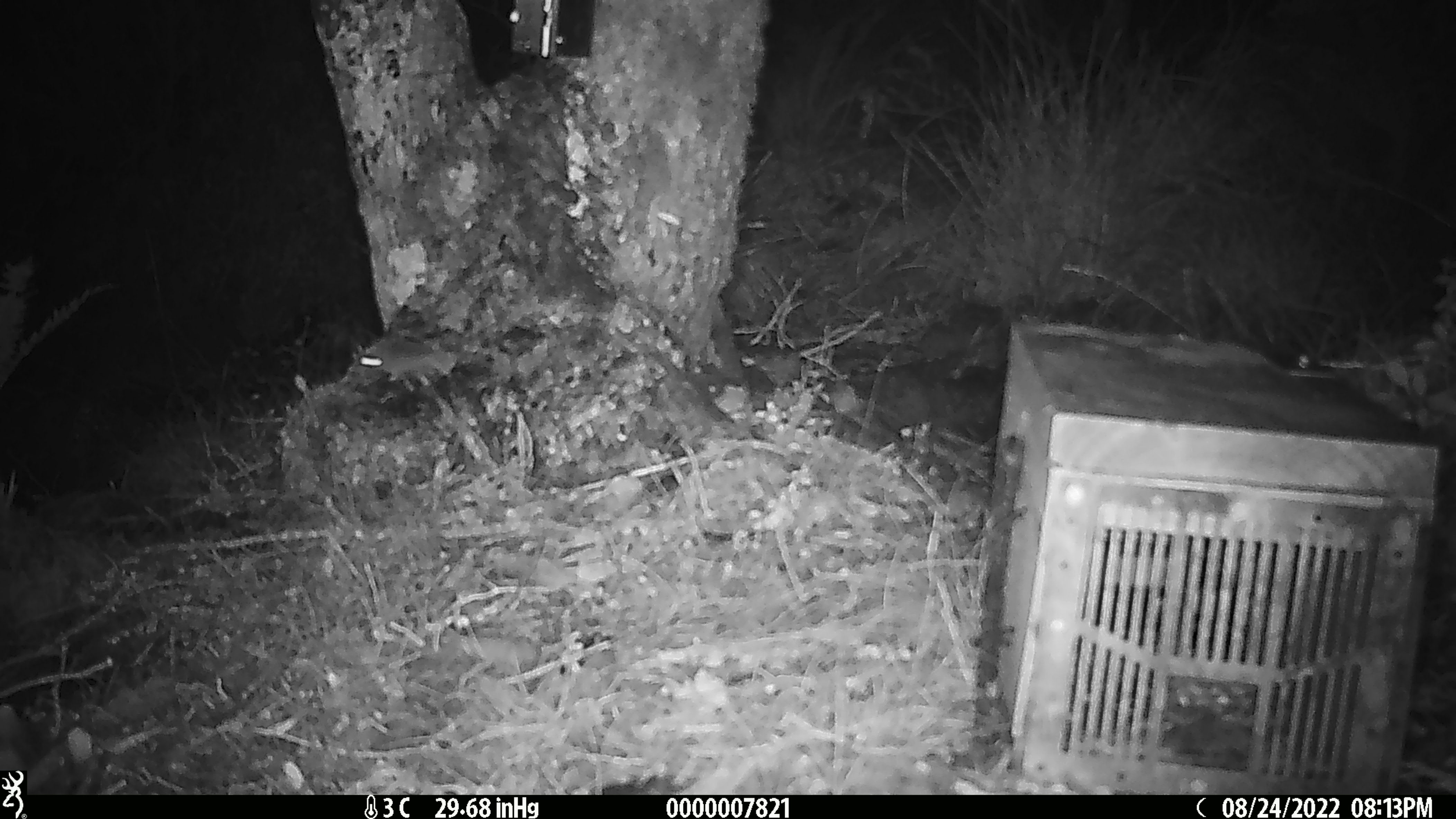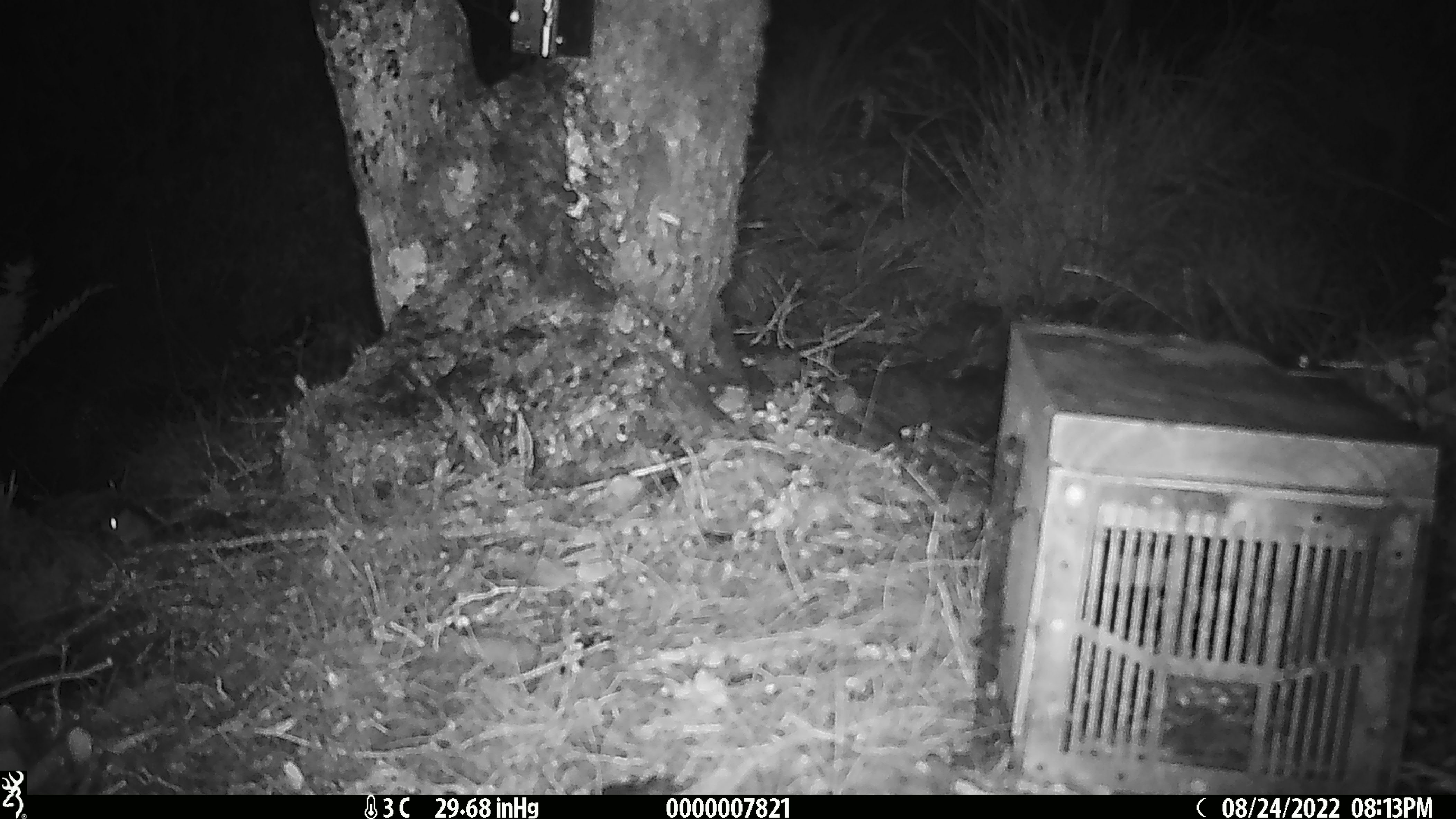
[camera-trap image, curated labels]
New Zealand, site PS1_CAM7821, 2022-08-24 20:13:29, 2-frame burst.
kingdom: Animalia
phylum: Chordata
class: Mammalia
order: Rodentia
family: Muridae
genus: Mus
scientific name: Mus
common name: mouse